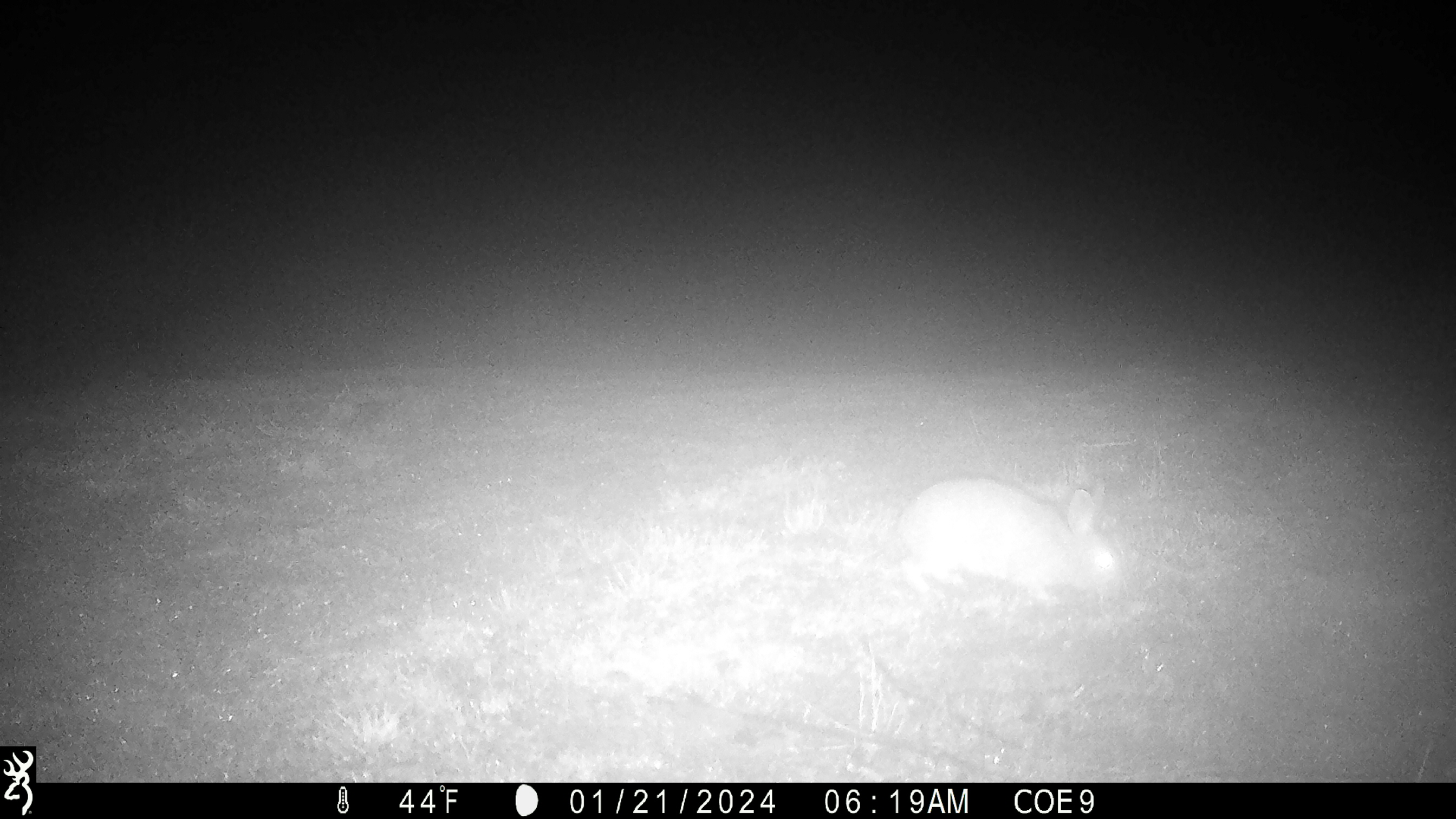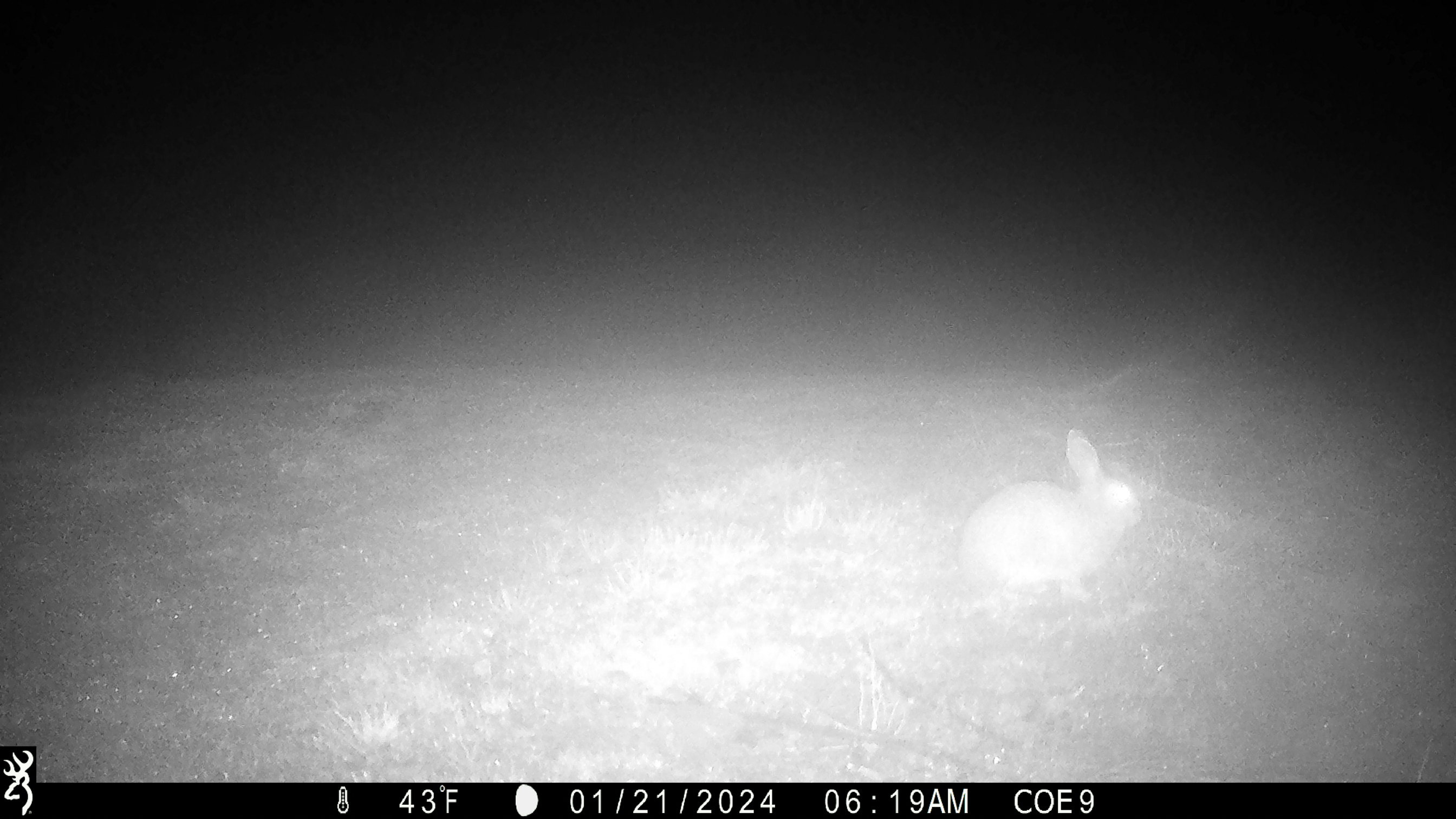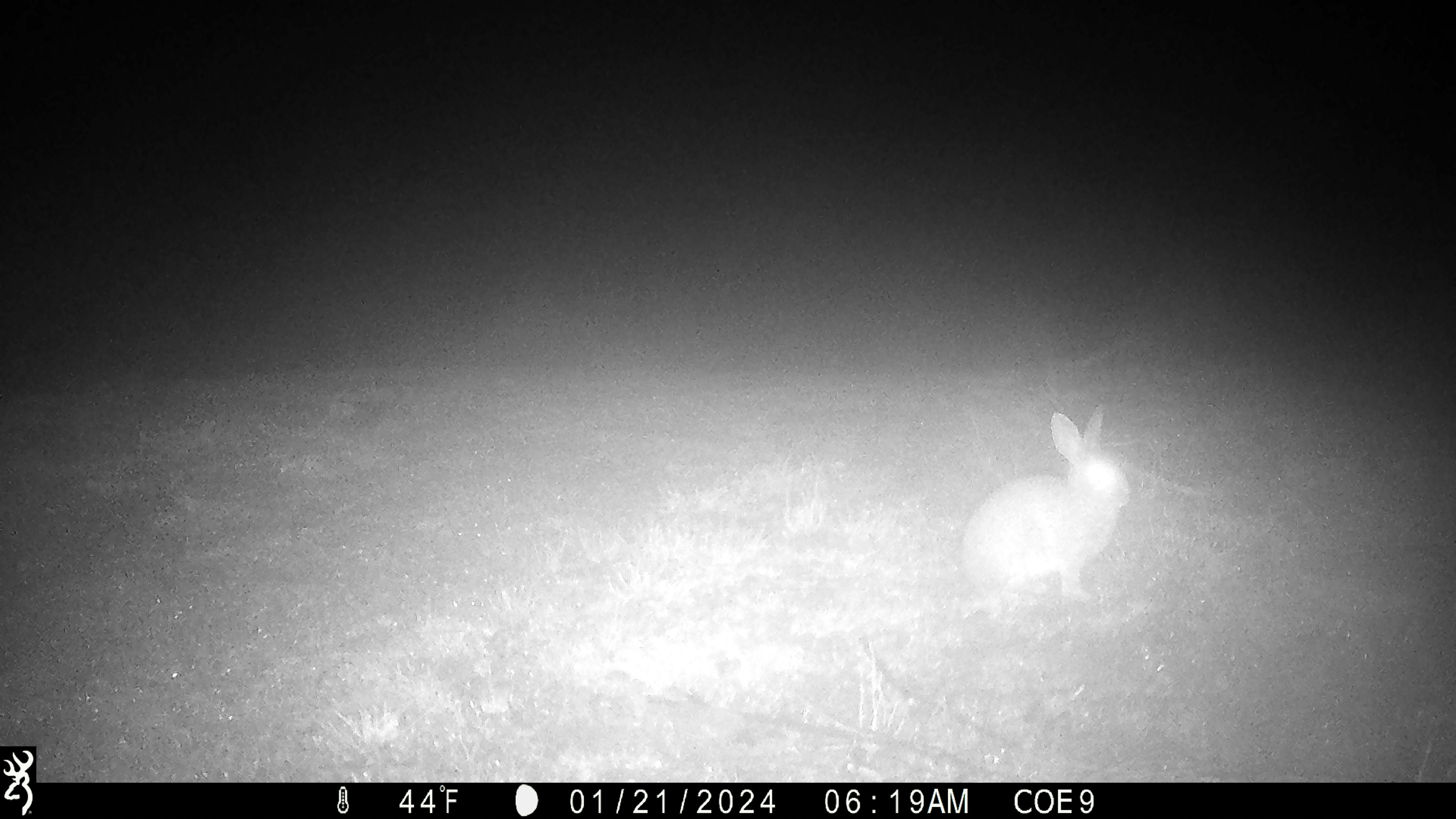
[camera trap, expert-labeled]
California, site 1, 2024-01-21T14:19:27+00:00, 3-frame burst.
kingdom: Animalia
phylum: Chordata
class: Mammalia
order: Lagomorpha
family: Leporidae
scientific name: Leporidae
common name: rabbit